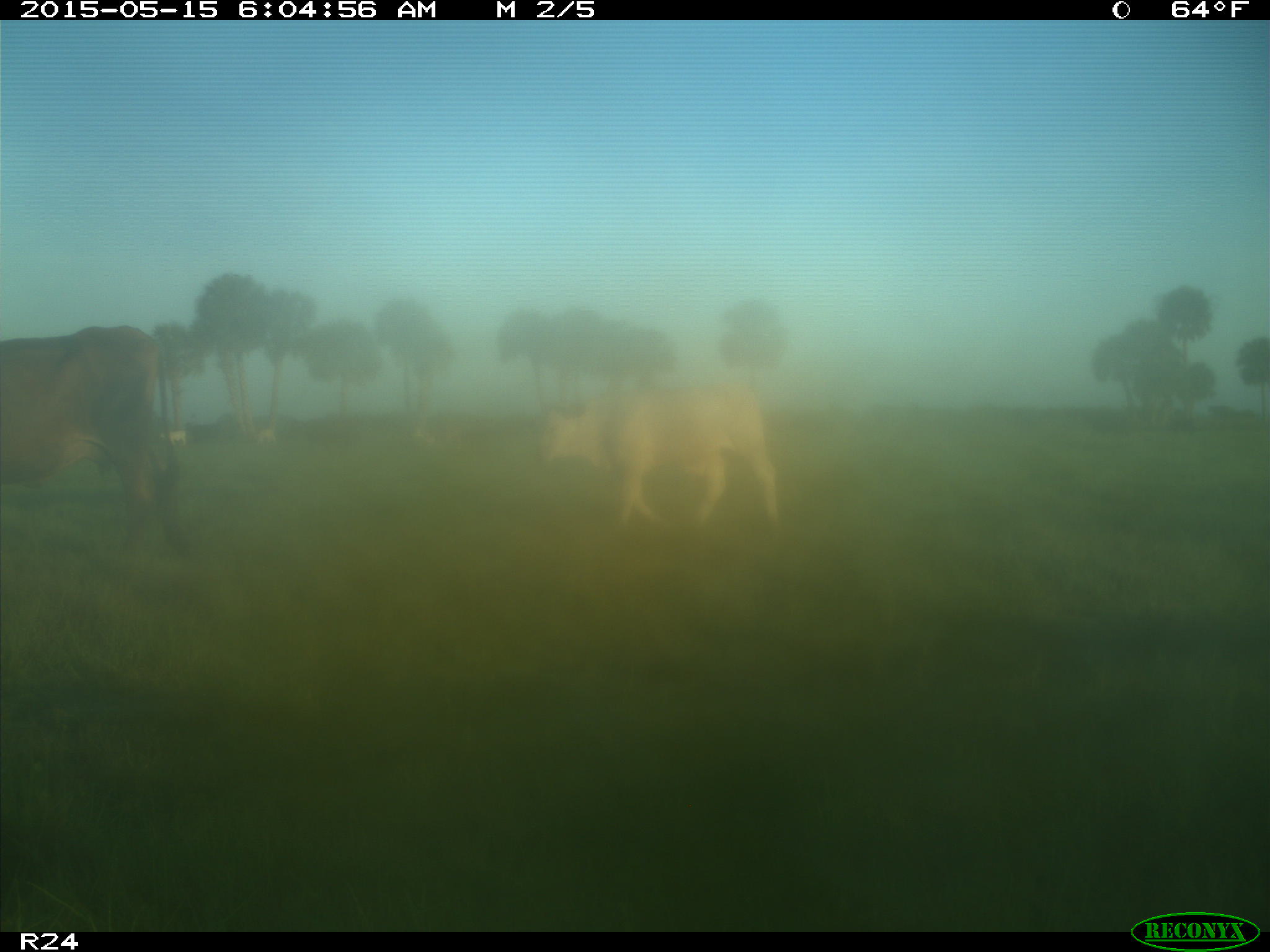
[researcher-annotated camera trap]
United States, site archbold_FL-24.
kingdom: Animalia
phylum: Chordata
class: Mammalia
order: Artiodactyla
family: Bovidae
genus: Bos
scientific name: Bos taurus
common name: domestic cow